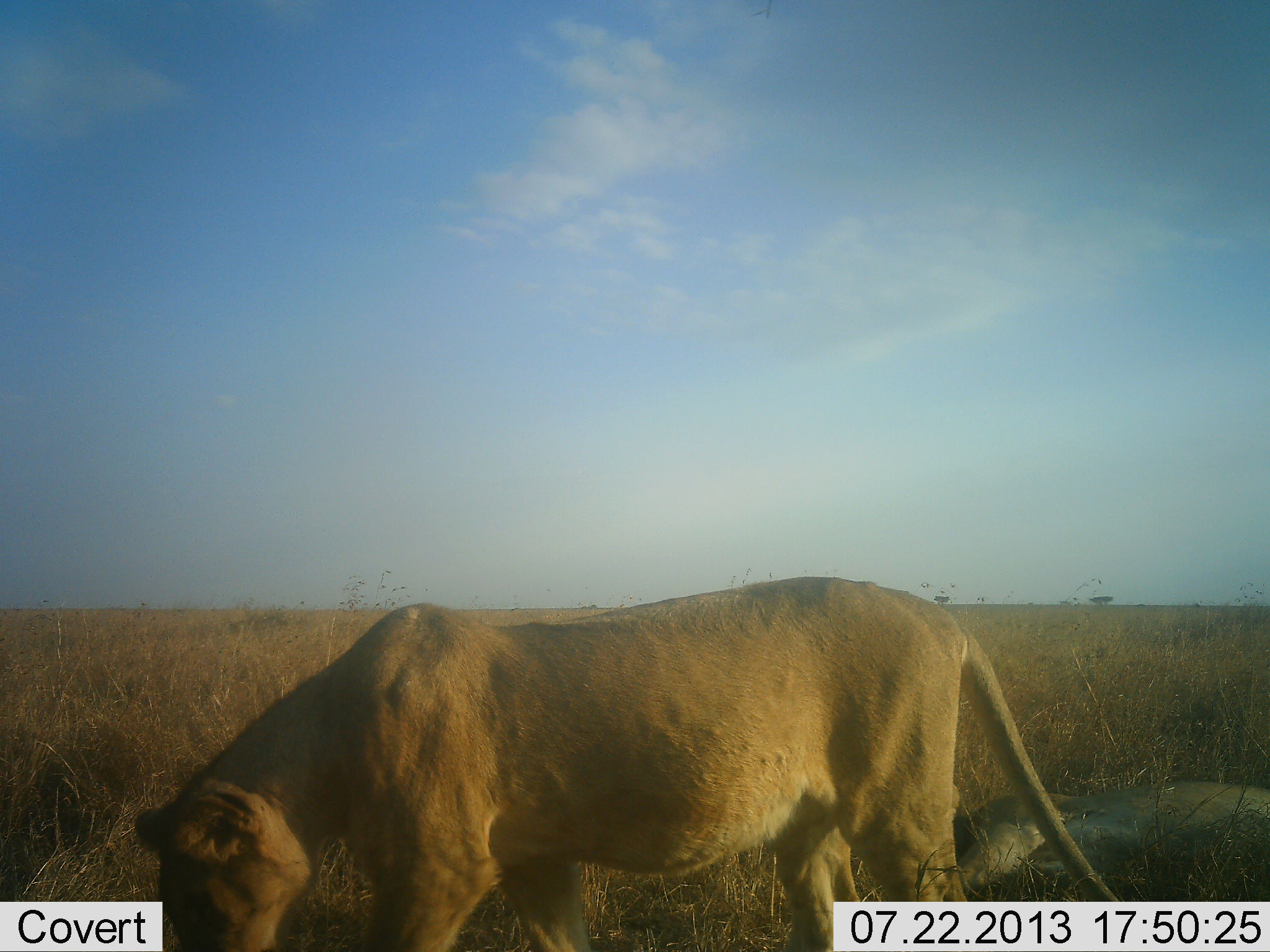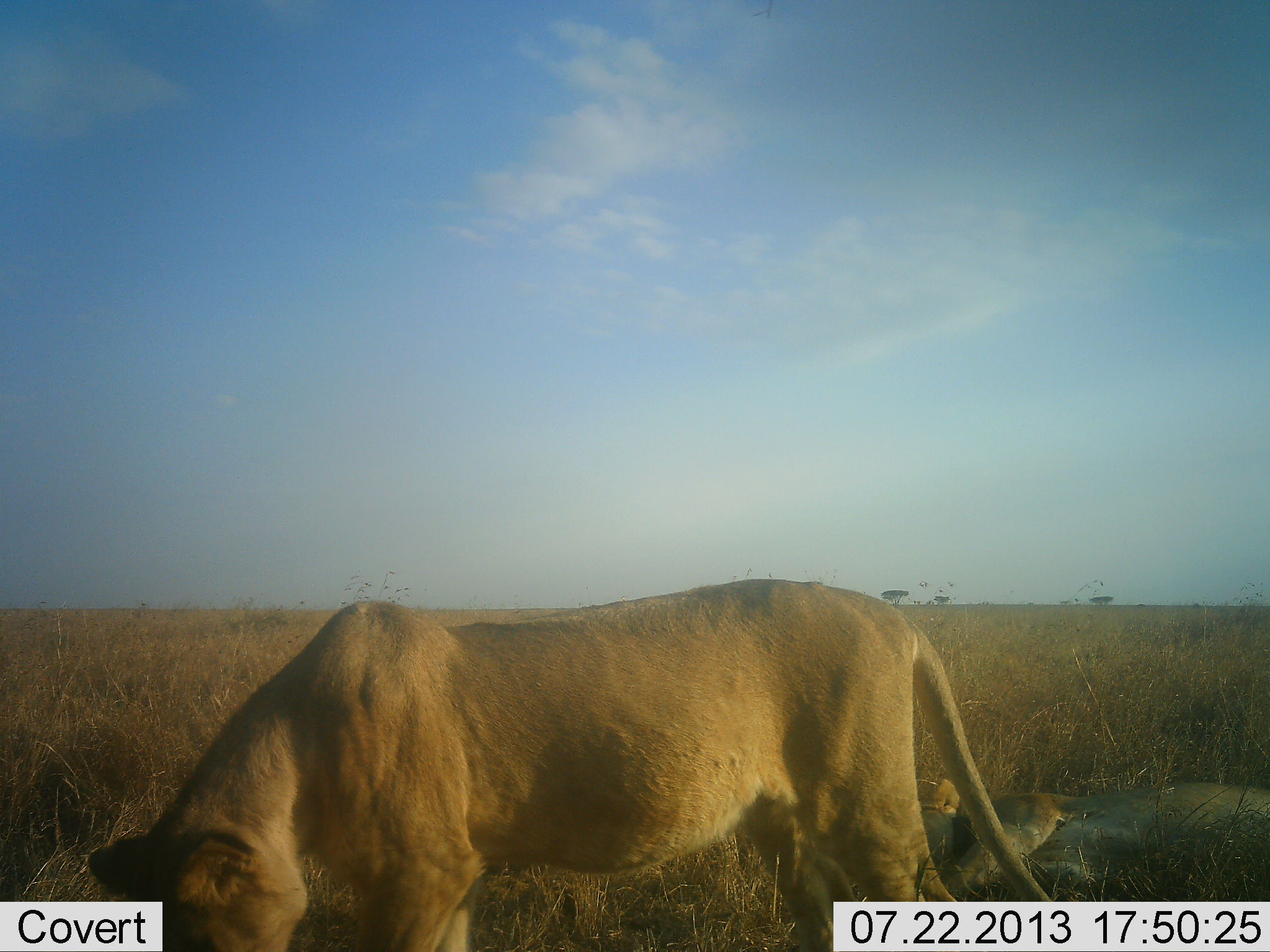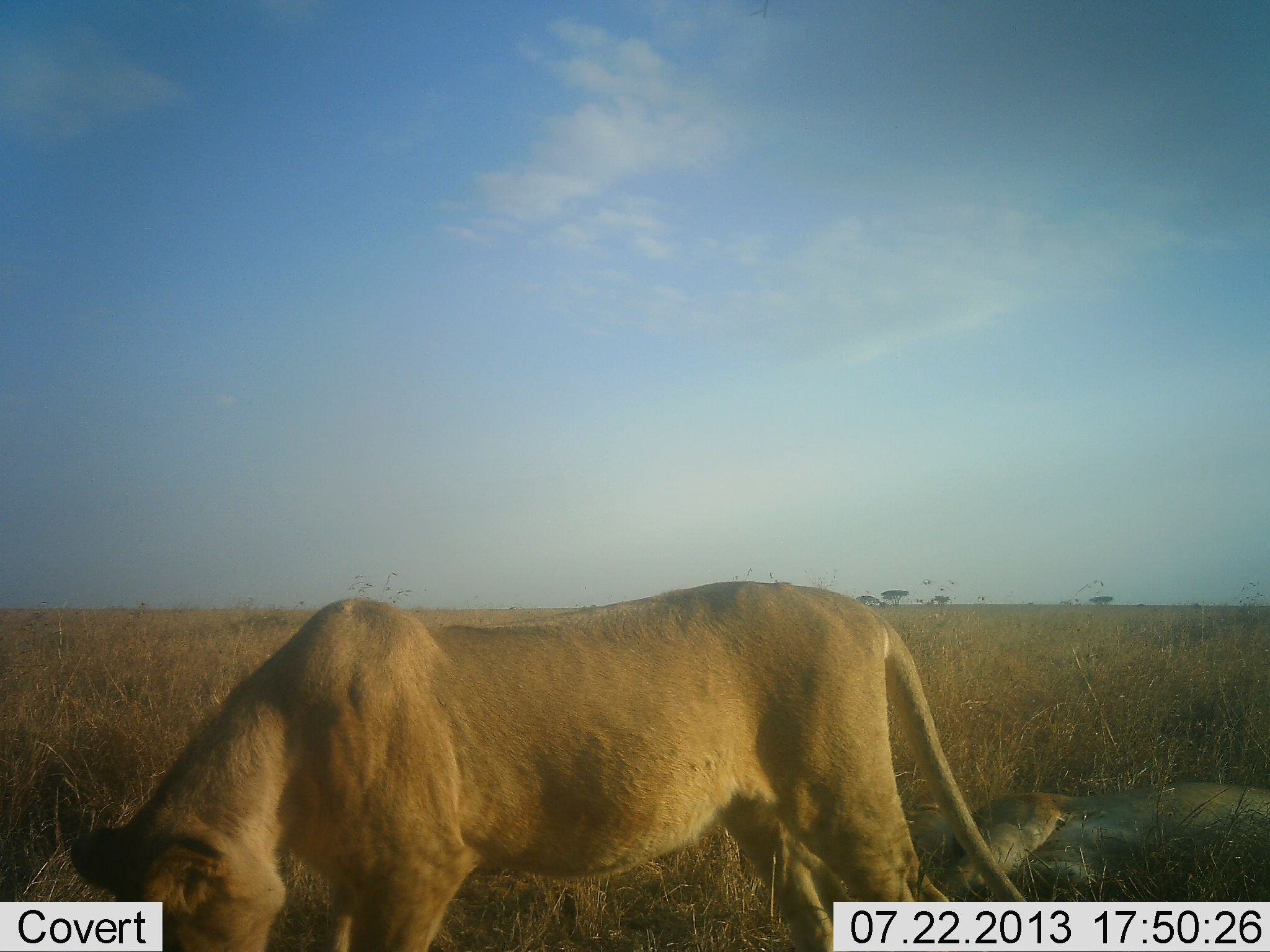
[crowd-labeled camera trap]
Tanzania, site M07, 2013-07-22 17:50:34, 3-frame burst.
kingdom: Animalia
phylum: Chordata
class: Mammalia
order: Carnivora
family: Felidae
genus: Panthera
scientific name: Panthera leo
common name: lion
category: lionfemale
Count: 2.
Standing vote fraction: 57%.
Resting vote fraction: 67%.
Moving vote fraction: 20%.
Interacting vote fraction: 0%.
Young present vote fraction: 0%.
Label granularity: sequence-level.